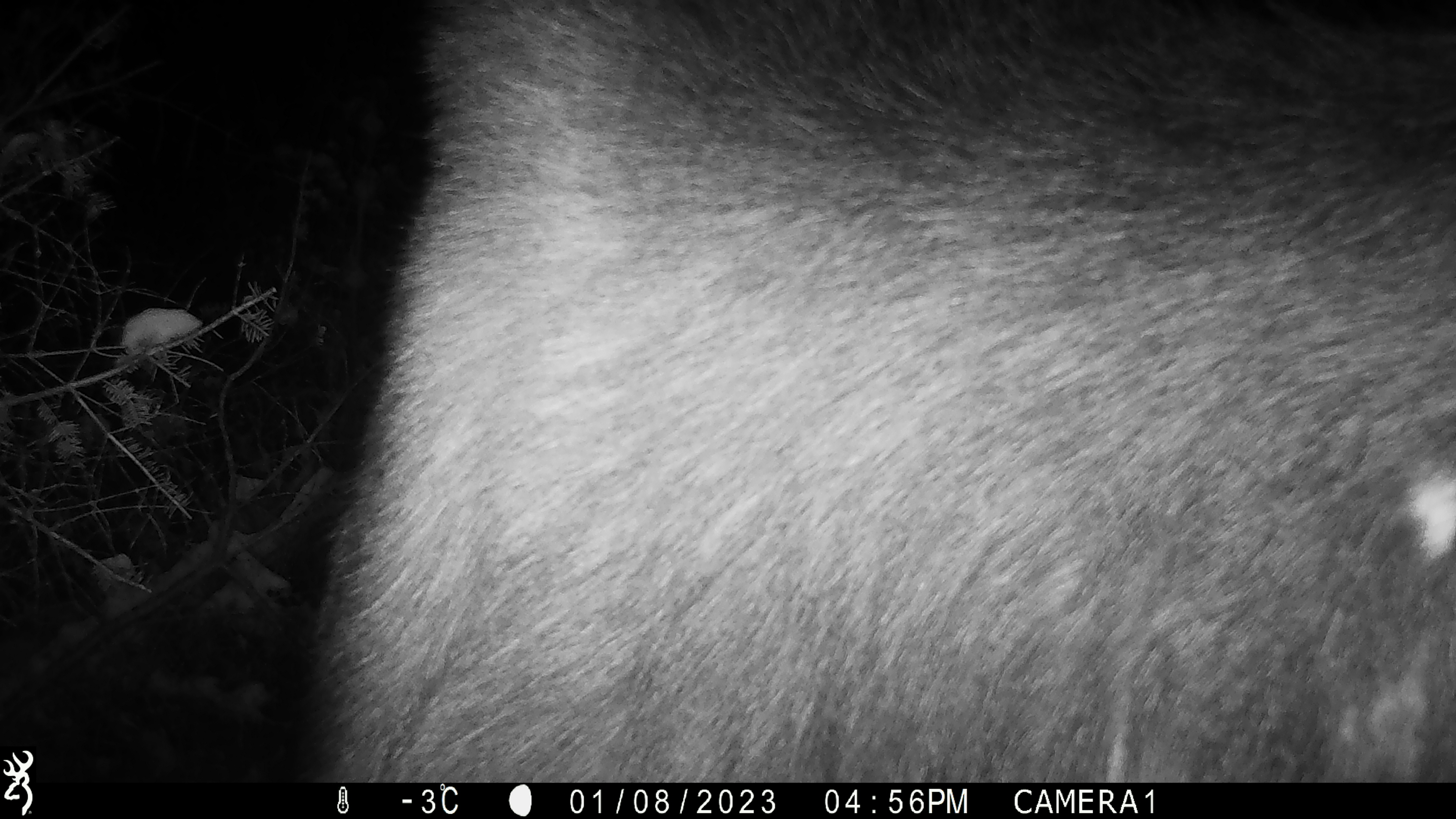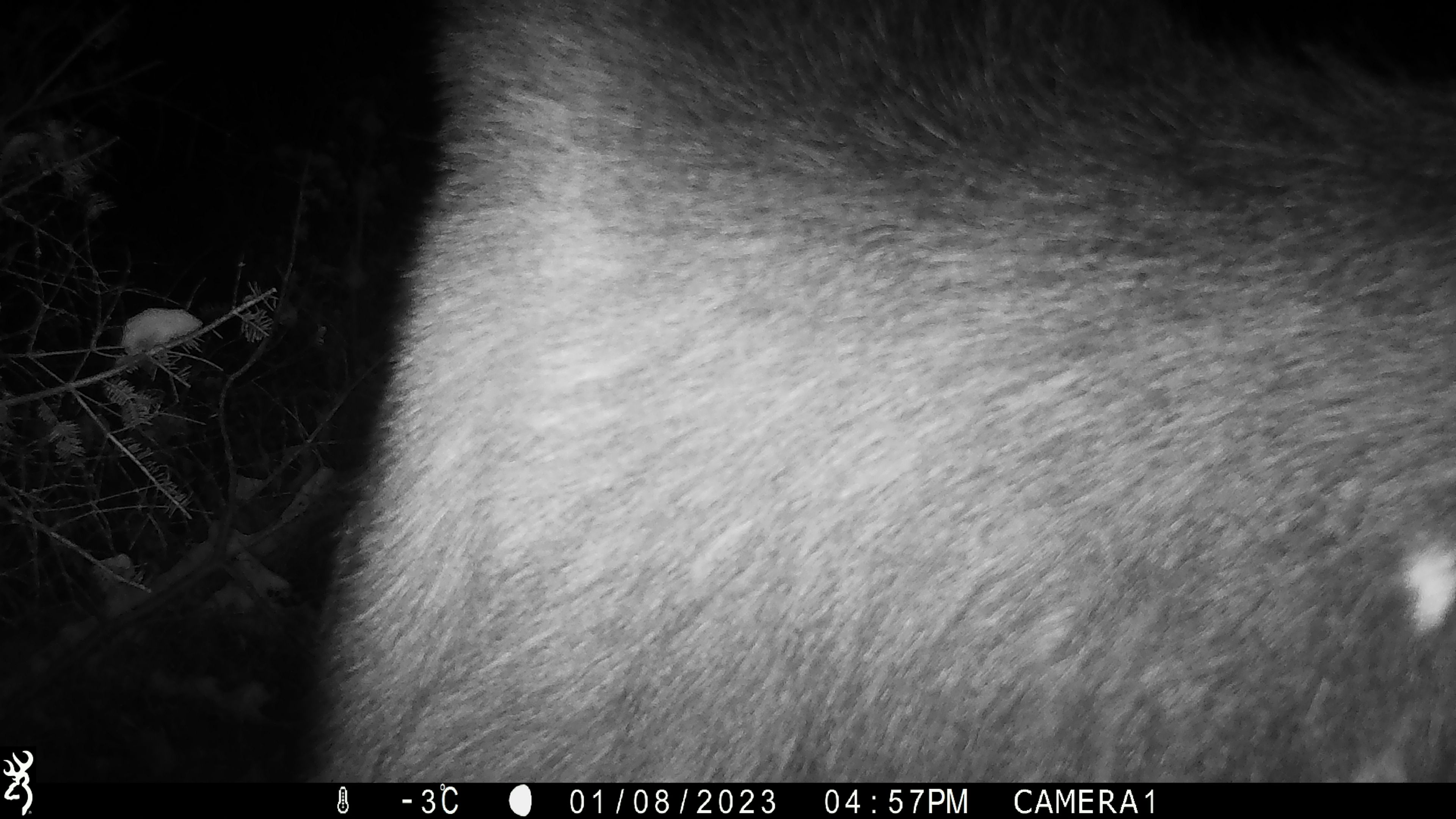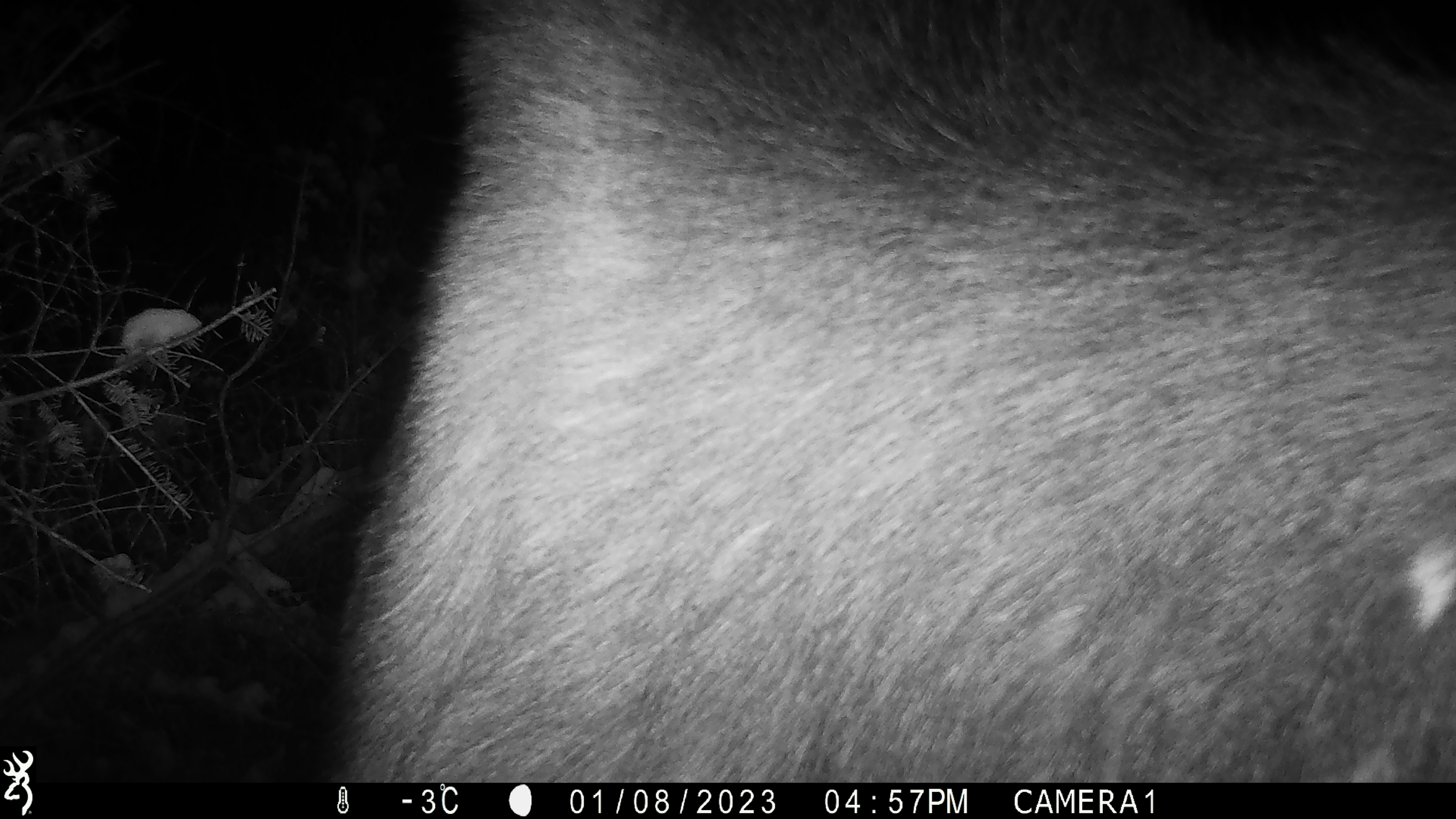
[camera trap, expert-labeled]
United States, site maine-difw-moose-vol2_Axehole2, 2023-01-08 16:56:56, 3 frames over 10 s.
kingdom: Animalia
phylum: Chordata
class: Mammalia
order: Artiodactyla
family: Cervidae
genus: Alces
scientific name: Alces alces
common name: moose